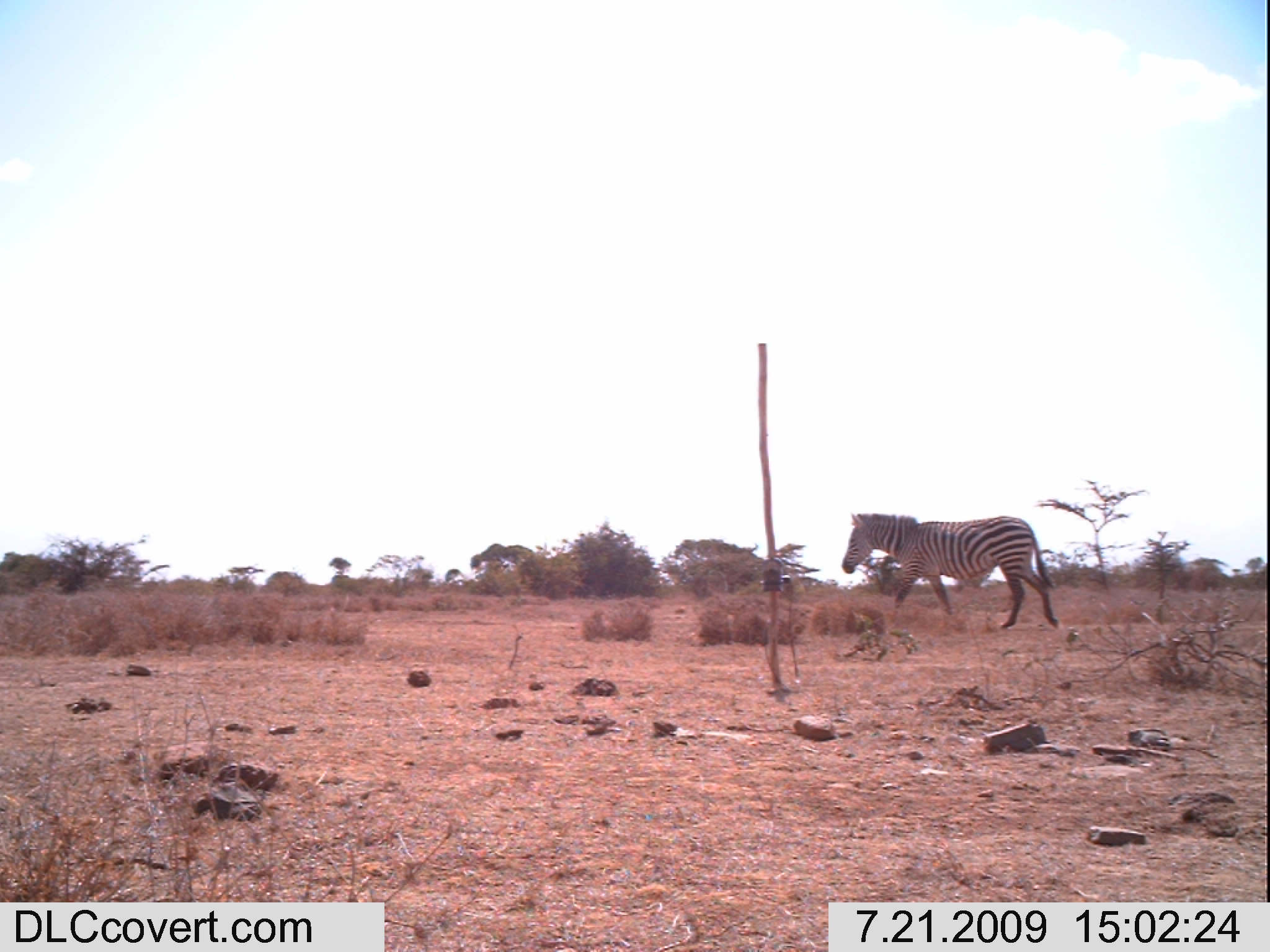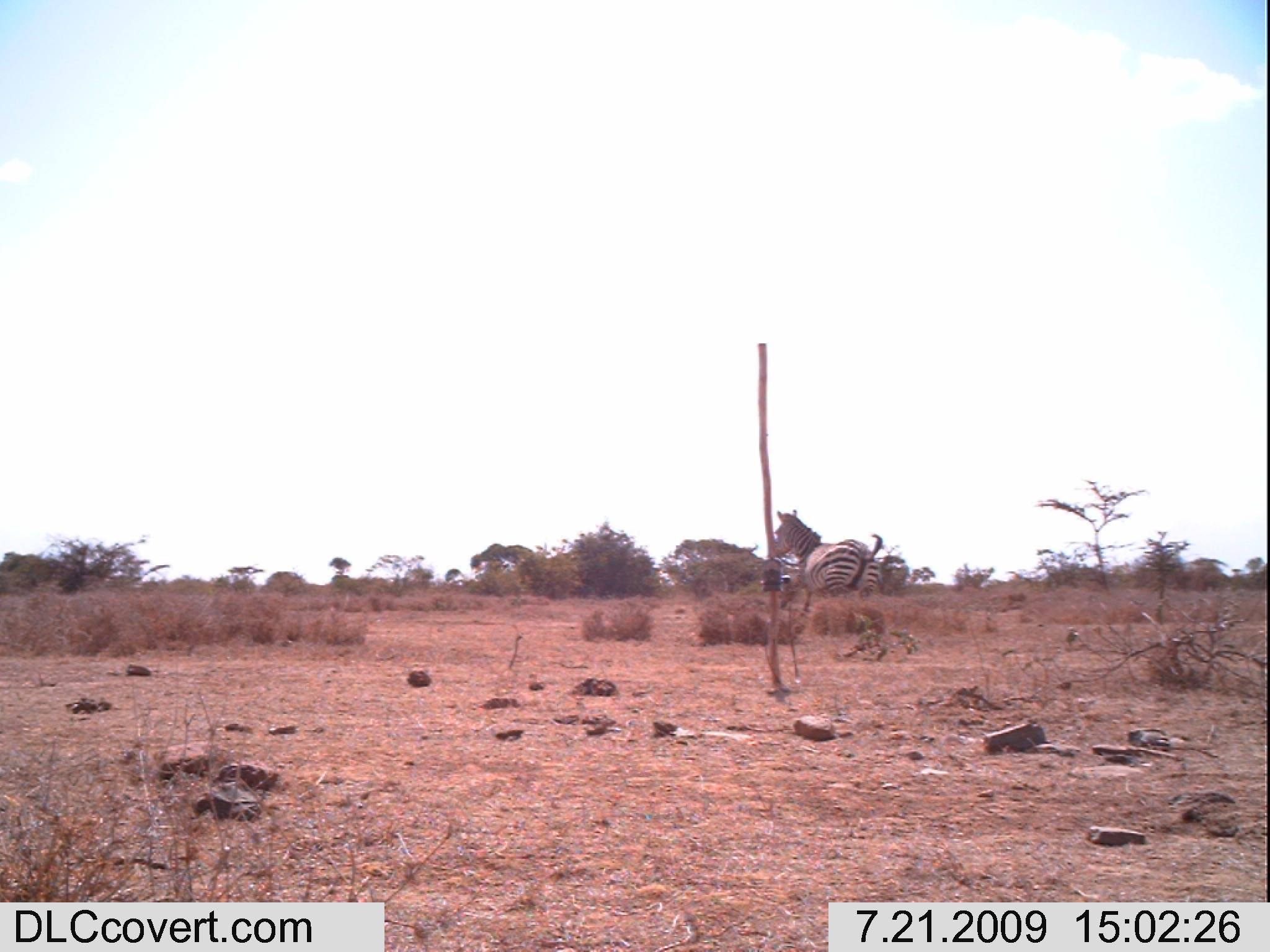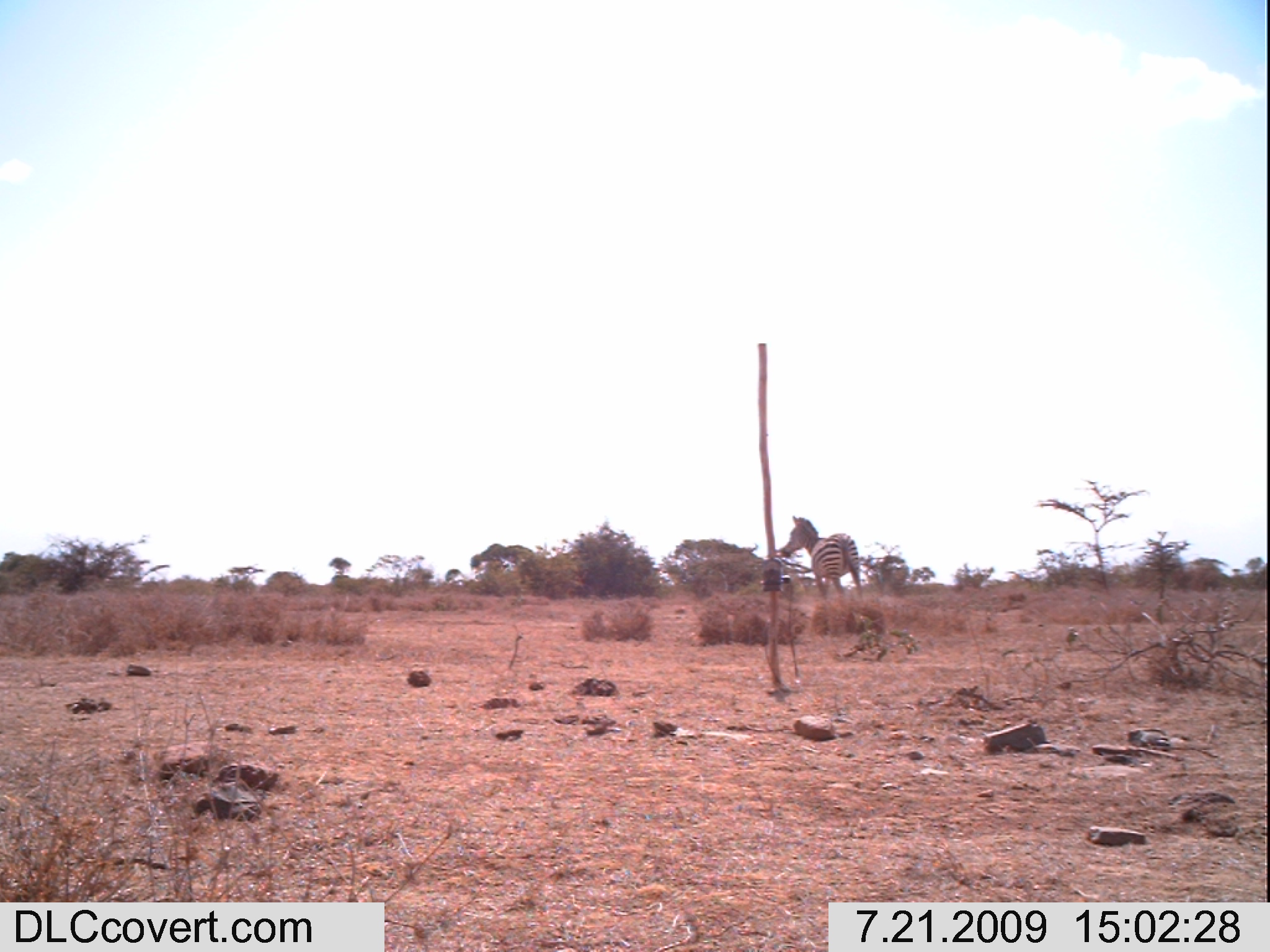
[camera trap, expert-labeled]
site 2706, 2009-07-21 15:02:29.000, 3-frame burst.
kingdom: Animalia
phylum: Chordata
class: Mammalia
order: Perissodactyla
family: Equidae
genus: Equus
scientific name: Equus quagga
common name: plains zebra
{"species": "Equus quagga (plains zebra)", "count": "1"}